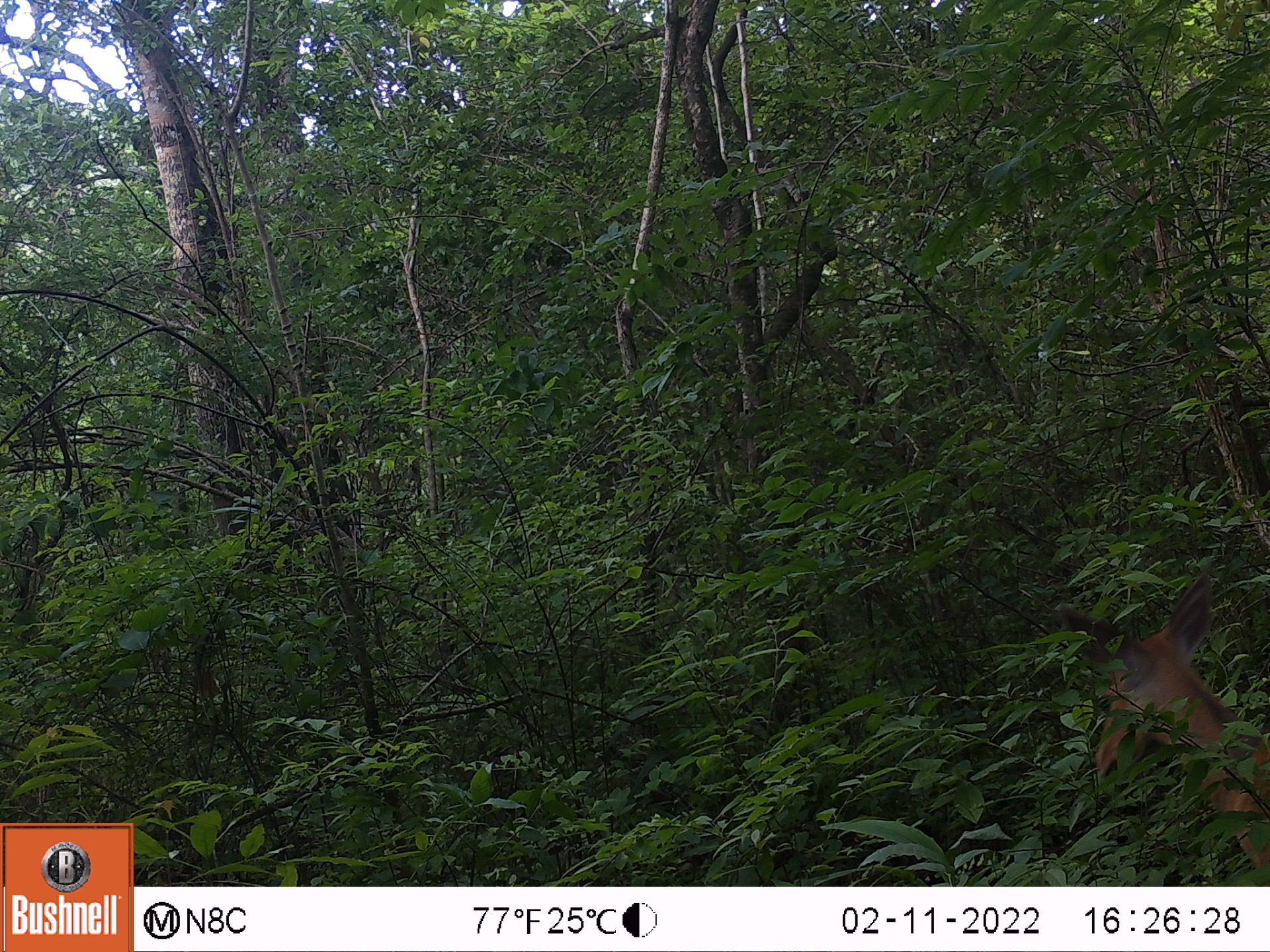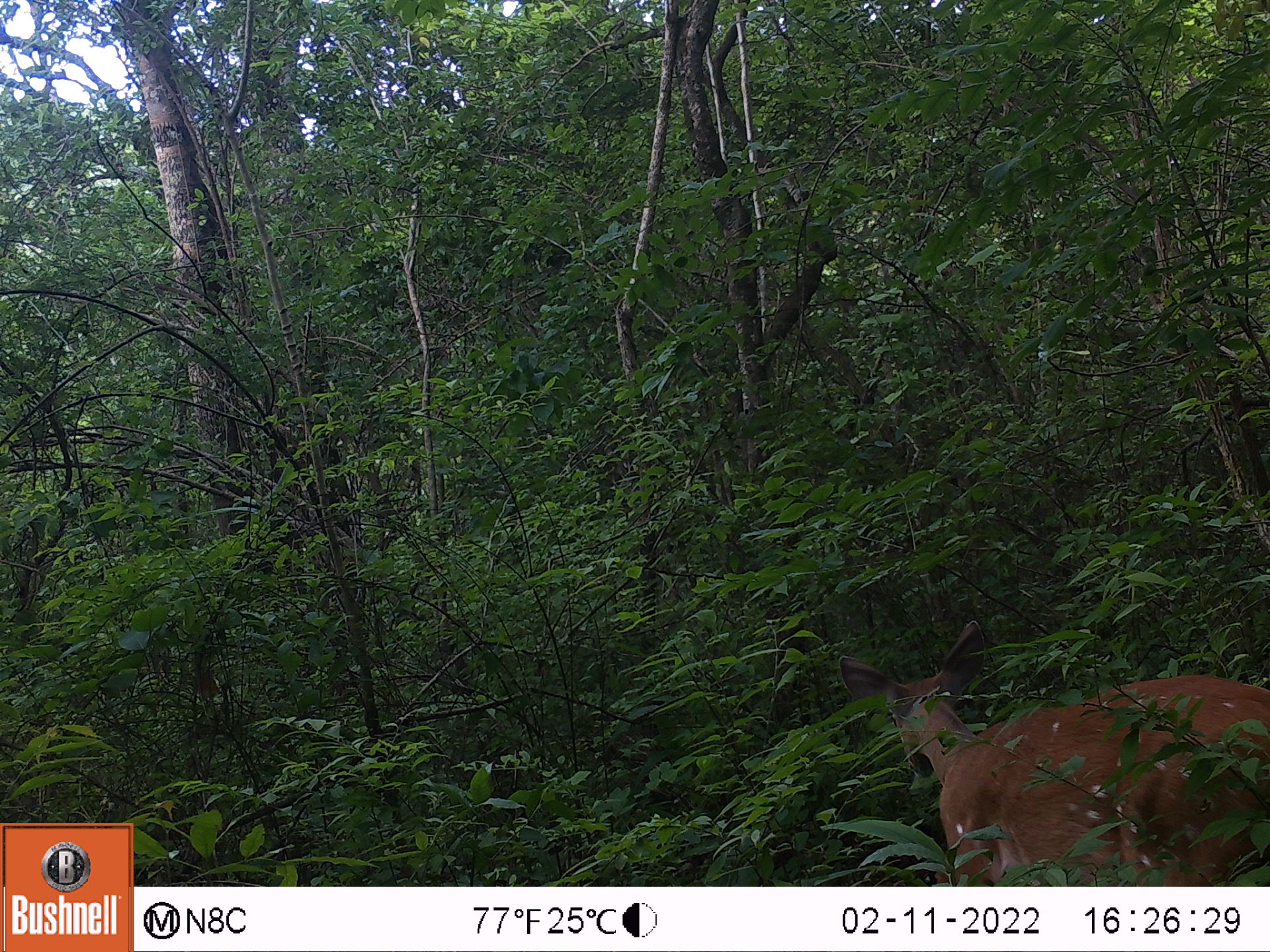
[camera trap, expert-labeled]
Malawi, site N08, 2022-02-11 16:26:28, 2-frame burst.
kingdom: Animalia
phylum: Chordata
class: Mammalia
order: Artiodactyla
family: Bovidae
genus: Tragelaphus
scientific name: Tragelaphus sylvaticus sylvaticus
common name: cape bushbuck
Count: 1.